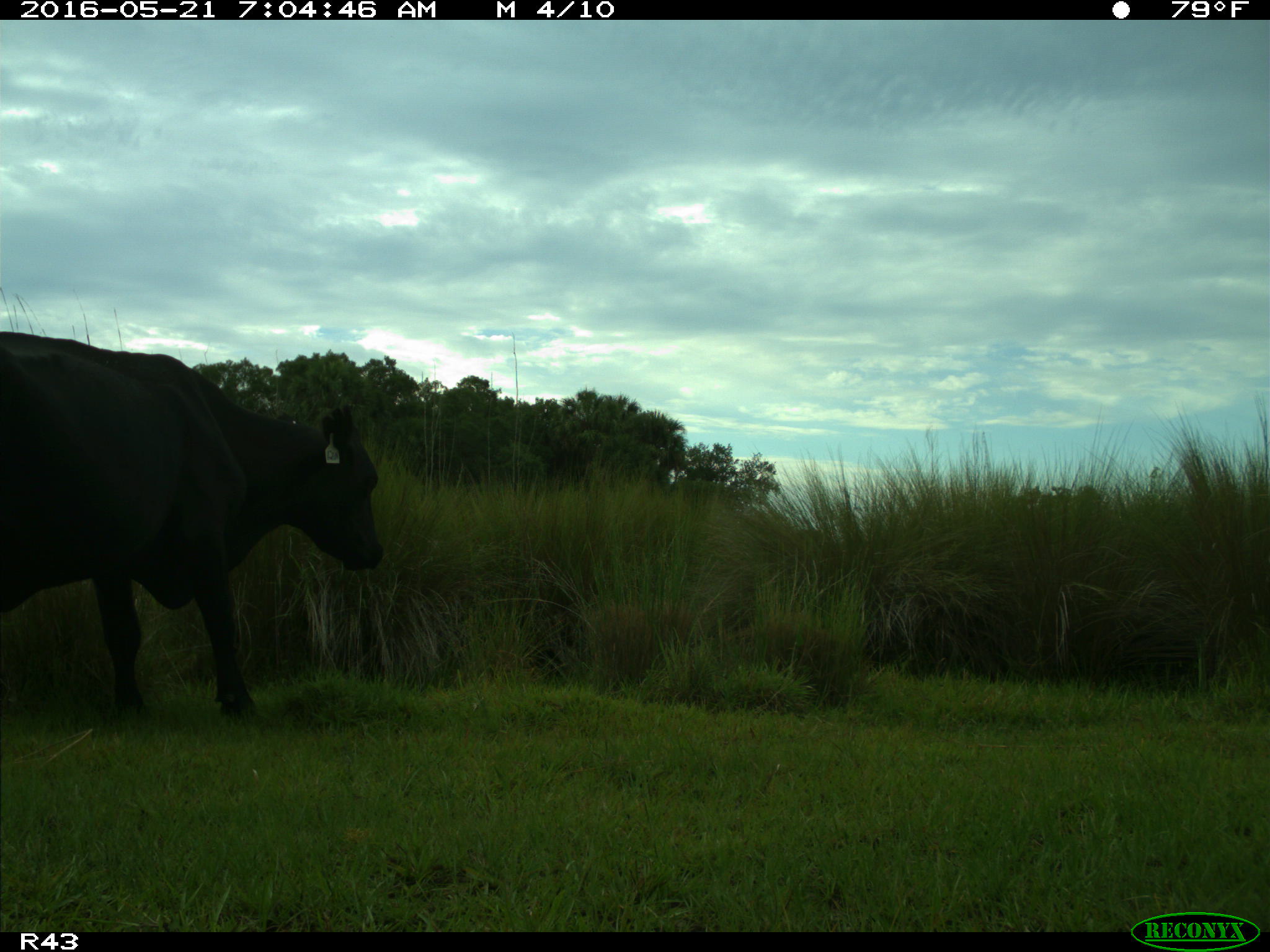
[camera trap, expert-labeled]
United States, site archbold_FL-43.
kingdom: Animalia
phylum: Chordata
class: Mammalia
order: Artiodactyla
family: Bovidae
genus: Bos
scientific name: Bos taurus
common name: domestic cow